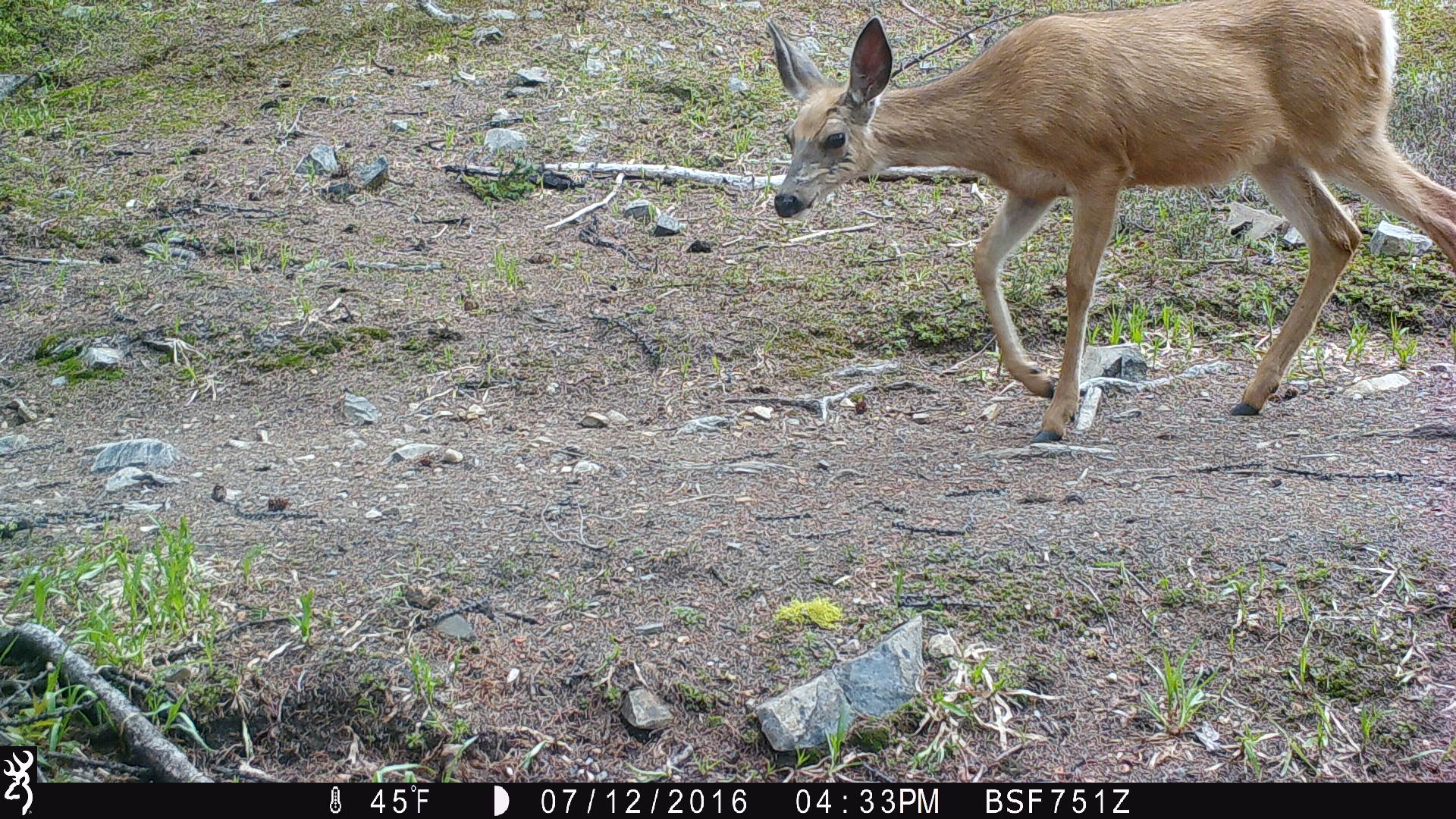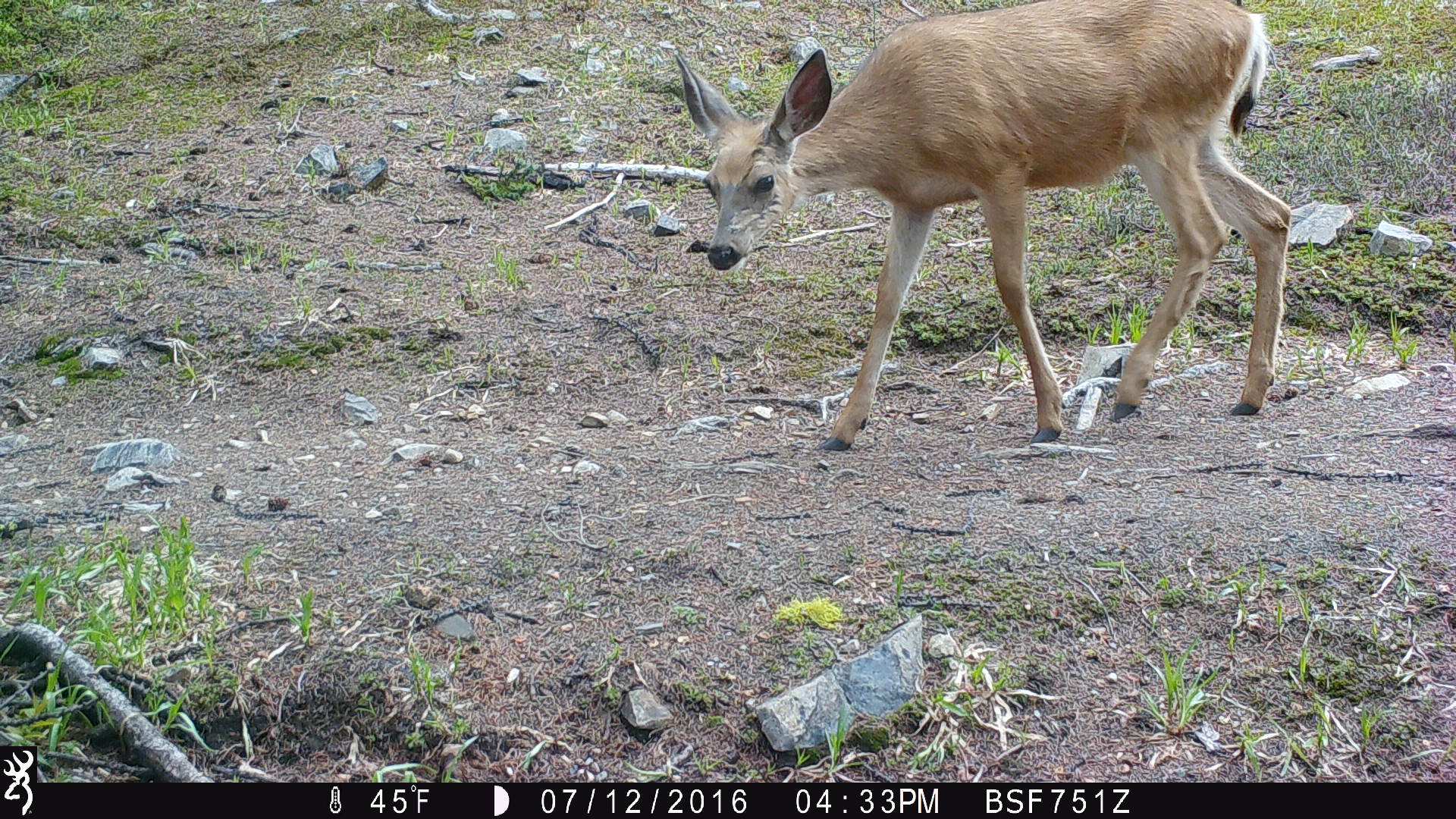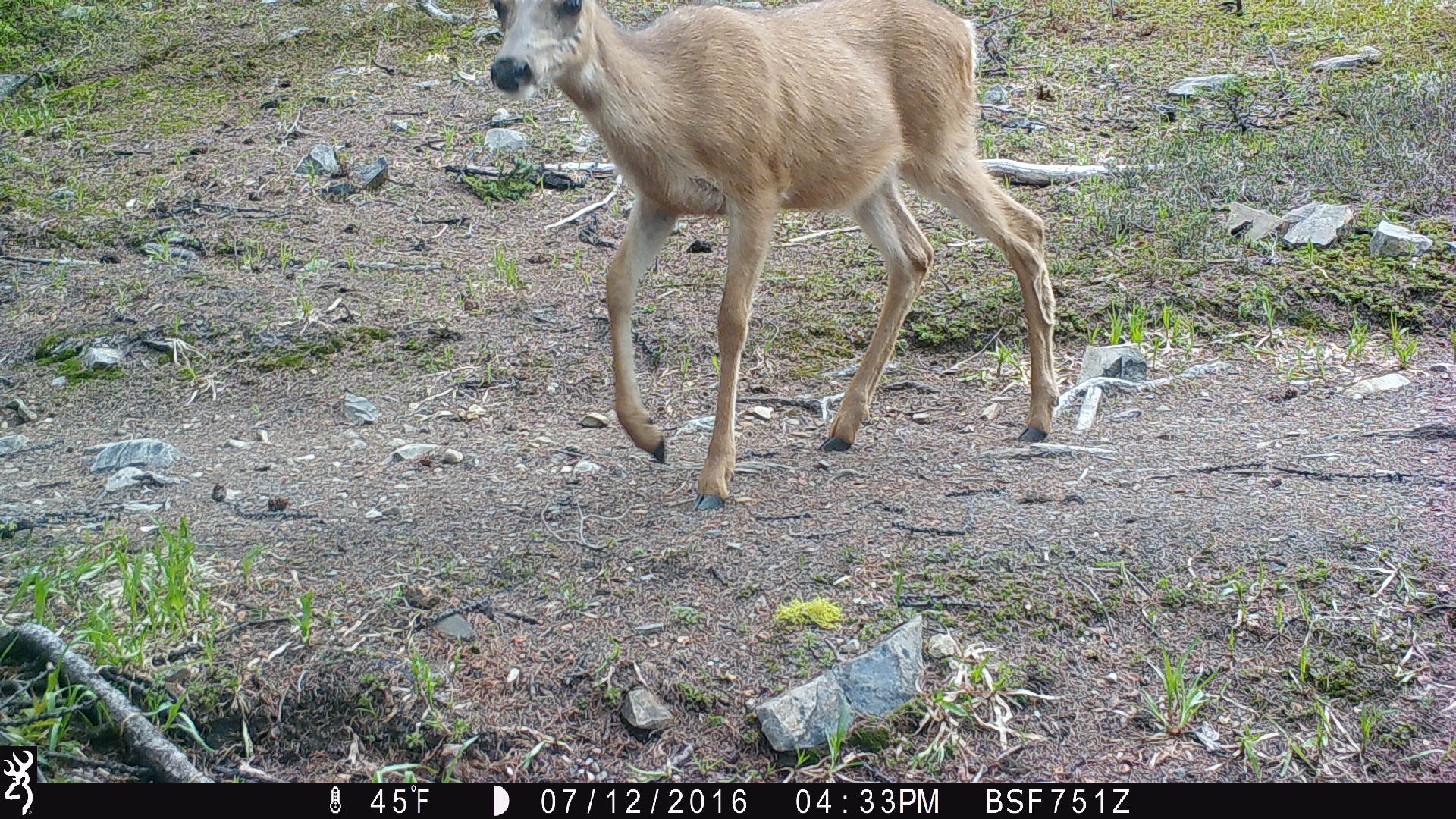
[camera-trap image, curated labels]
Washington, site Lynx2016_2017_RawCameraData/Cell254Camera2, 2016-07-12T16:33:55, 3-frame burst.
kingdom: Animalia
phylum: Chordata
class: Mammalia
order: Artiodactyla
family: Cervidae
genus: Odocoileus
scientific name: Odocoileus hemionus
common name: mule deer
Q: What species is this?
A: Odocoileus hemionus (mule deer).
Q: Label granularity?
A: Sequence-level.